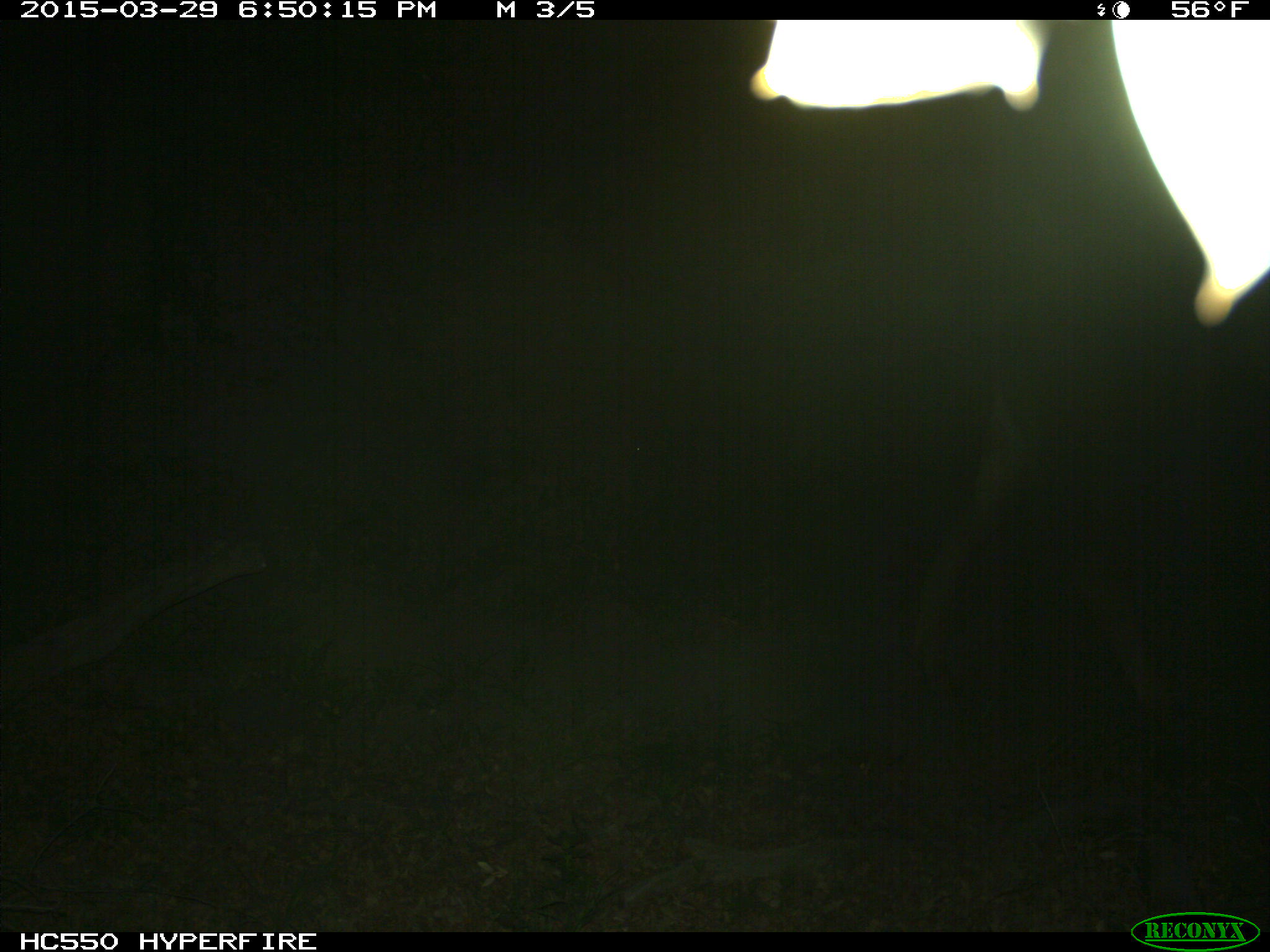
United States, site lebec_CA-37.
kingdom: Animalia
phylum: Chordata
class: Mammalia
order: Artiodactyla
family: Bovidae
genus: Bos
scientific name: Bos taurus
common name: domestic cow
Bos taurus (domestic cow).